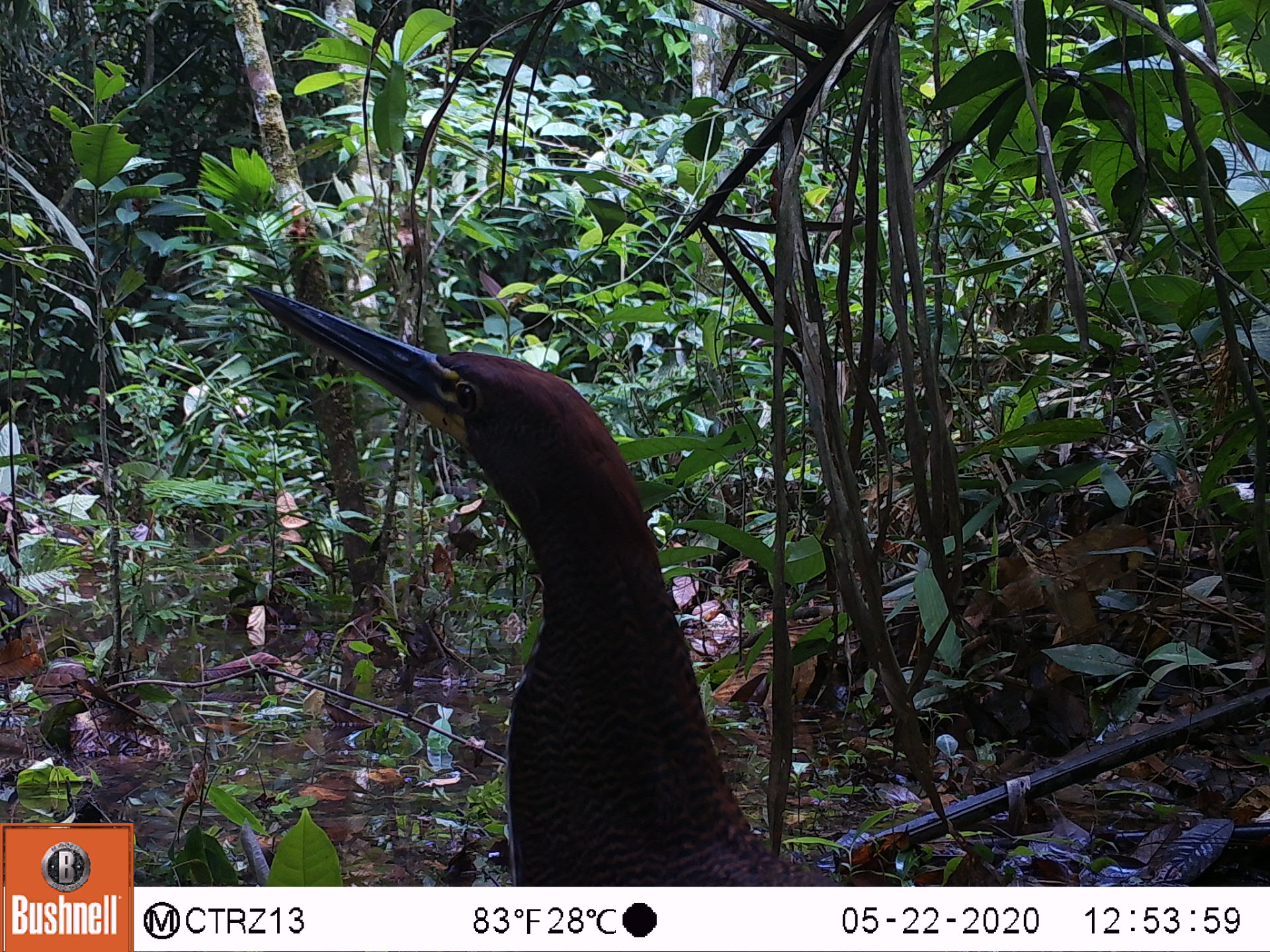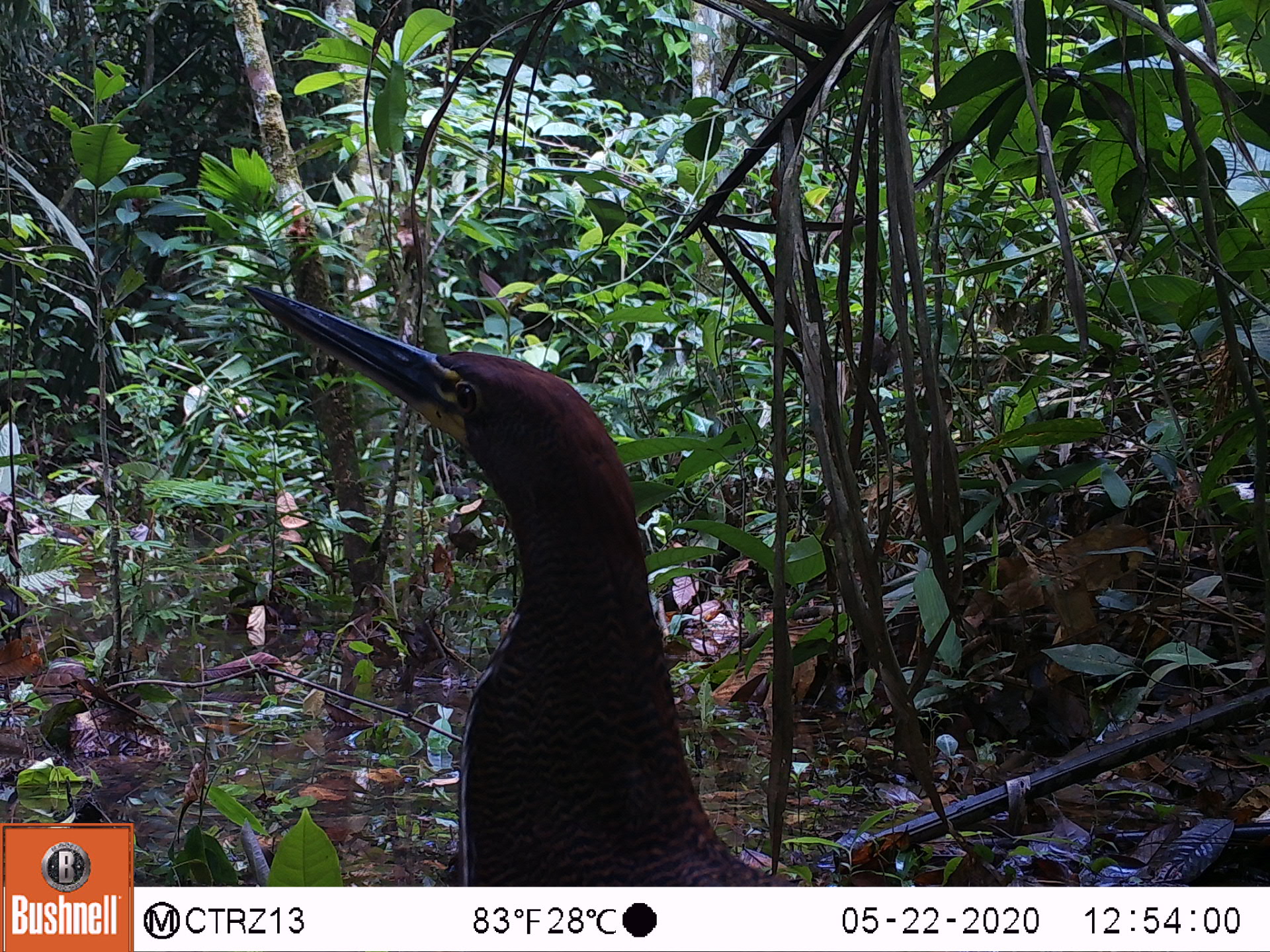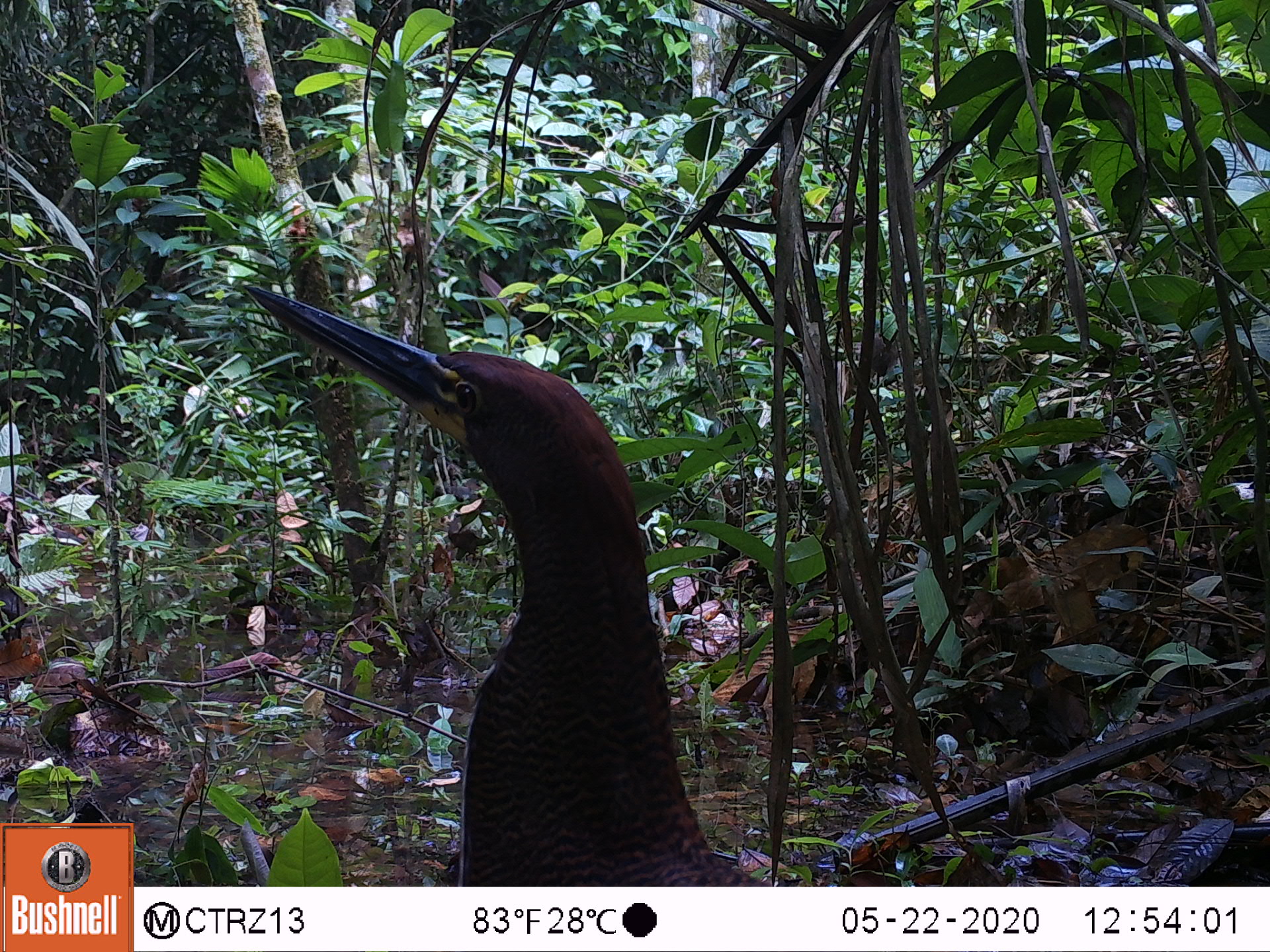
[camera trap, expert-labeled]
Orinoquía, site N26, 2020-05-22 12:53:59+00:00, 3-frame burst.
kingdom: Animalia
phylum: Chordata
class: Aves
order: Pelecaniformes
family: Ardeidae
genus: Tigrisoma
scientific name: Tigrisoma fasciatum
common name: fasciated tiger-heron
Fasciated tiger-heron (Tigrisoma fasciatum).